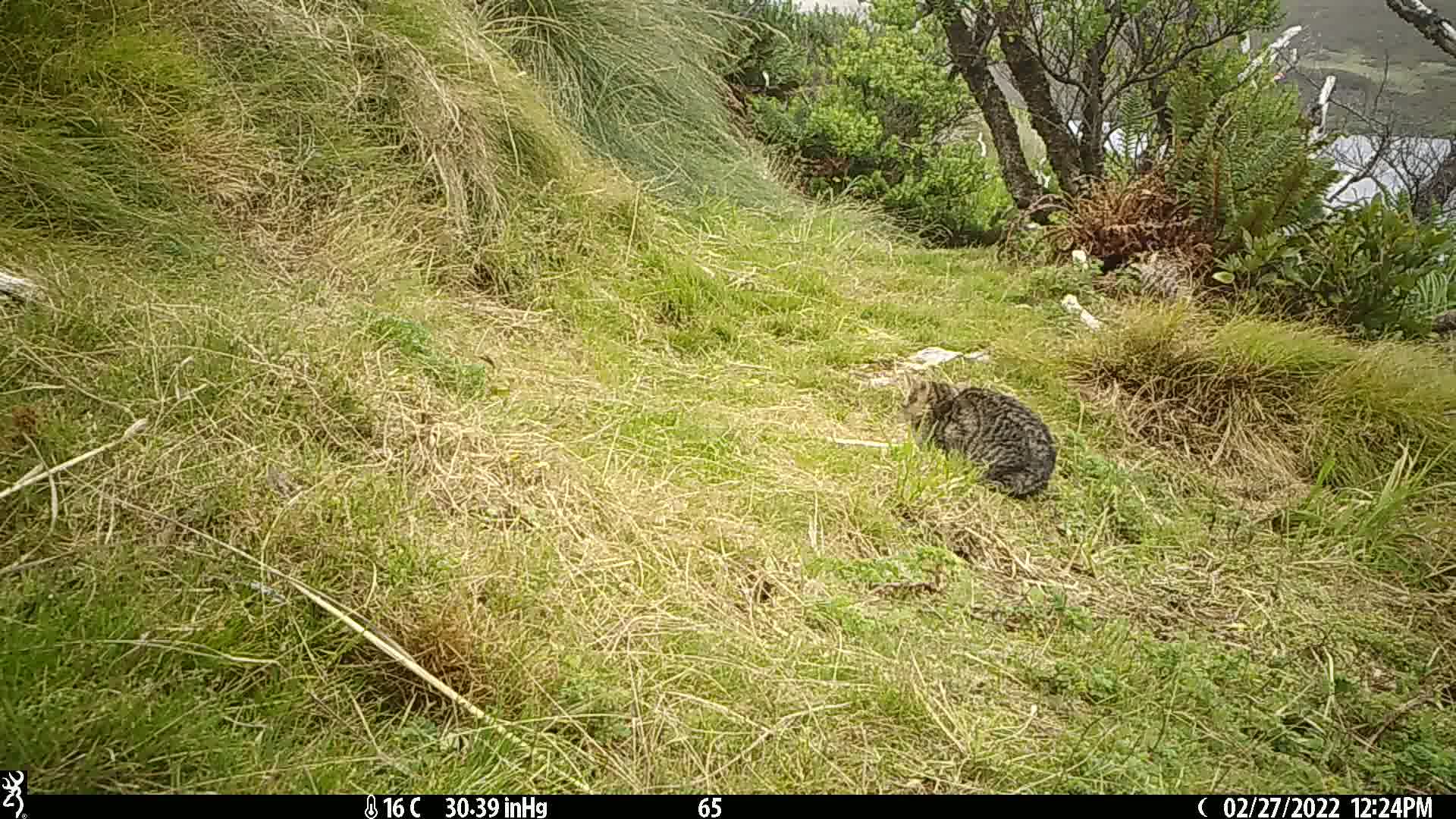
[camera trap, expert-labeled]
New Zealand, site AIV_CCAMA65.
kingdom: Animalia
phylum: Chordata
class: Mammalia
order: Carnivora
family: Felidae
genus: Felis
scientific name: Felis catus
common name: domestic cat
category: cat